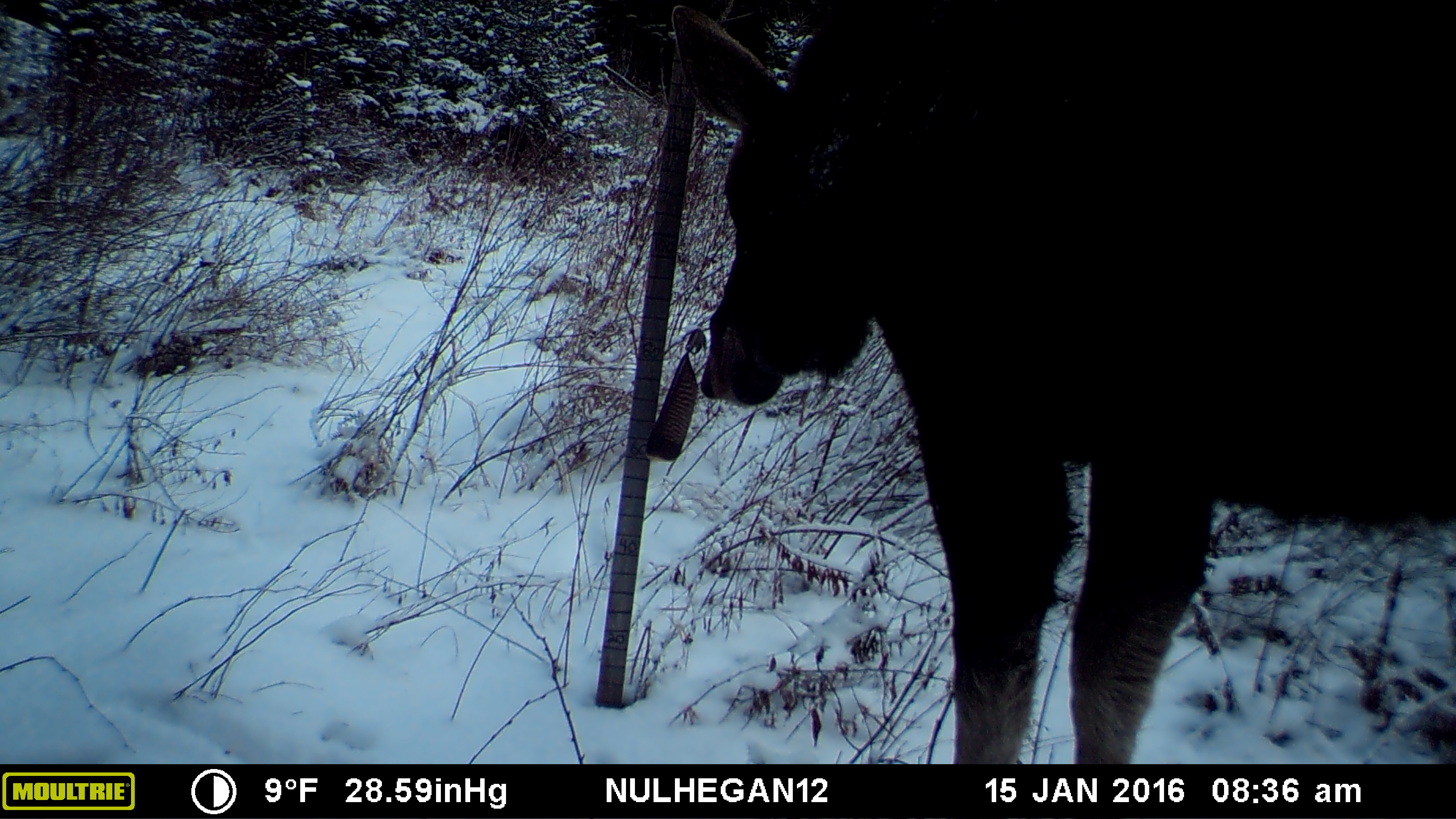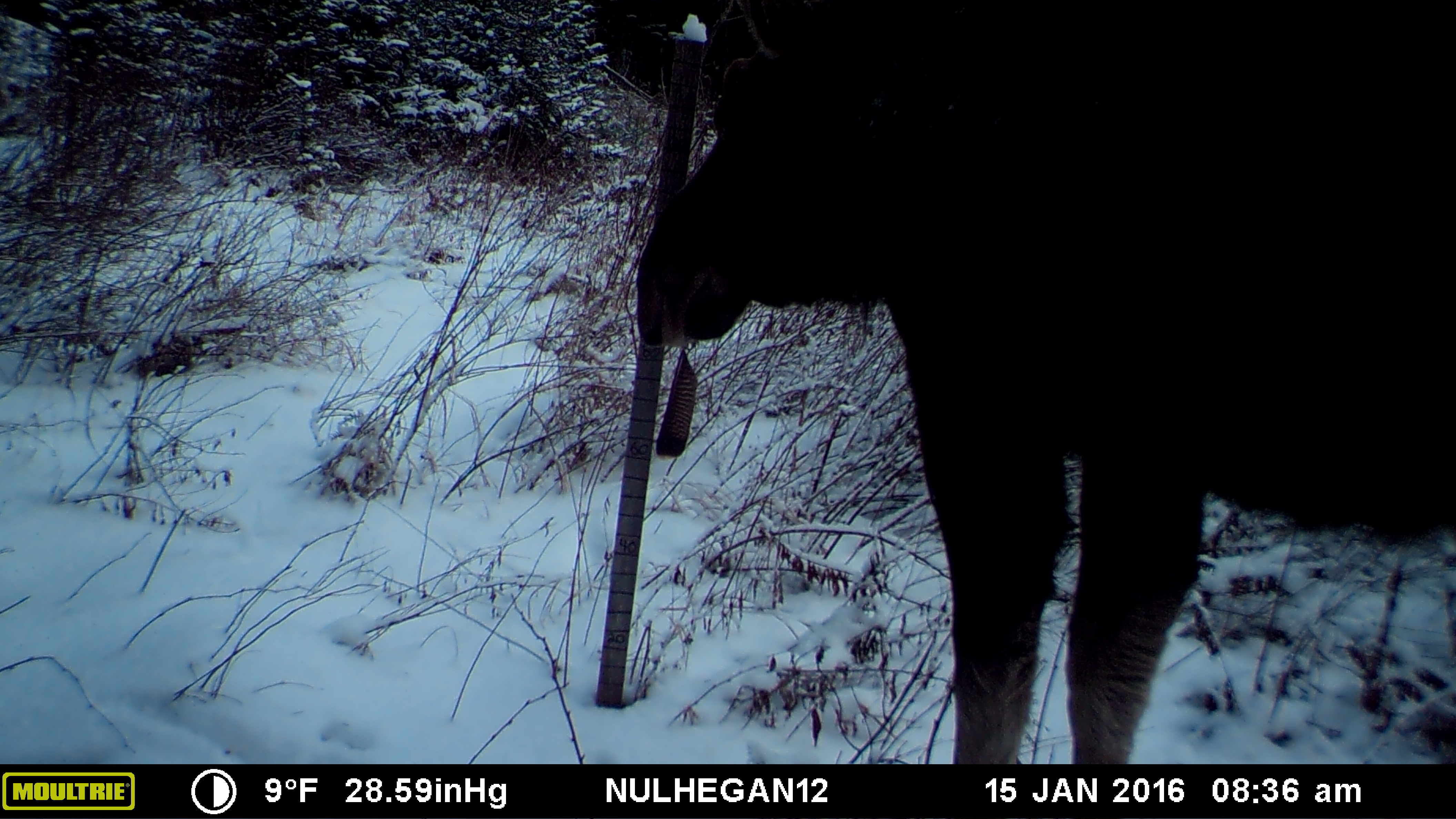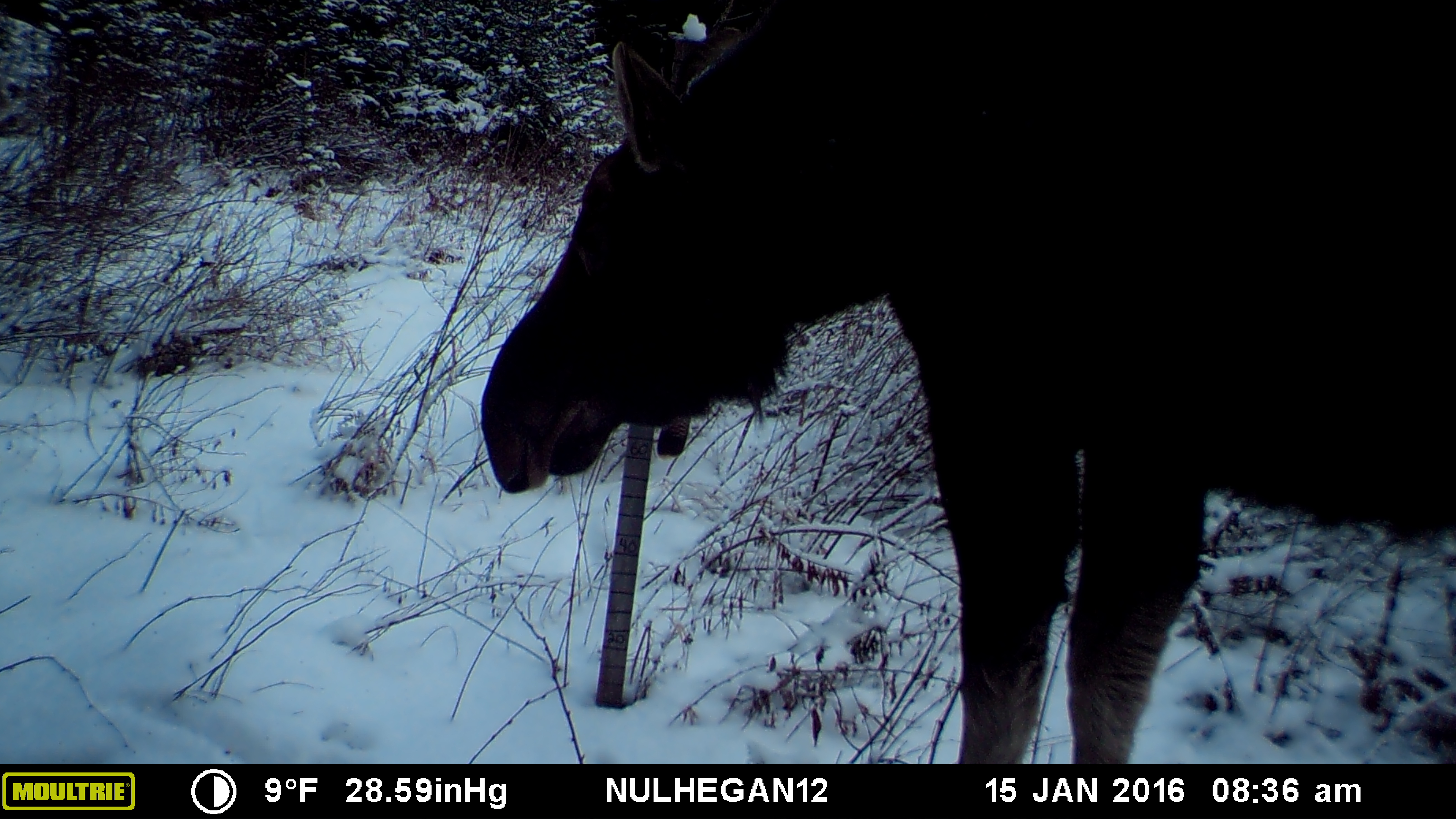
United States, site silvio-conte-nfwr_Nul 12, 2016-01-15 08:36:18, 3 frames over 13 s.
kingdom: Animalia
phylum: Chordata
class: Mammalia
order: Artiodactyla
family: Cervidae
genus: Alces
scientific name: Alces alces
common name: moose